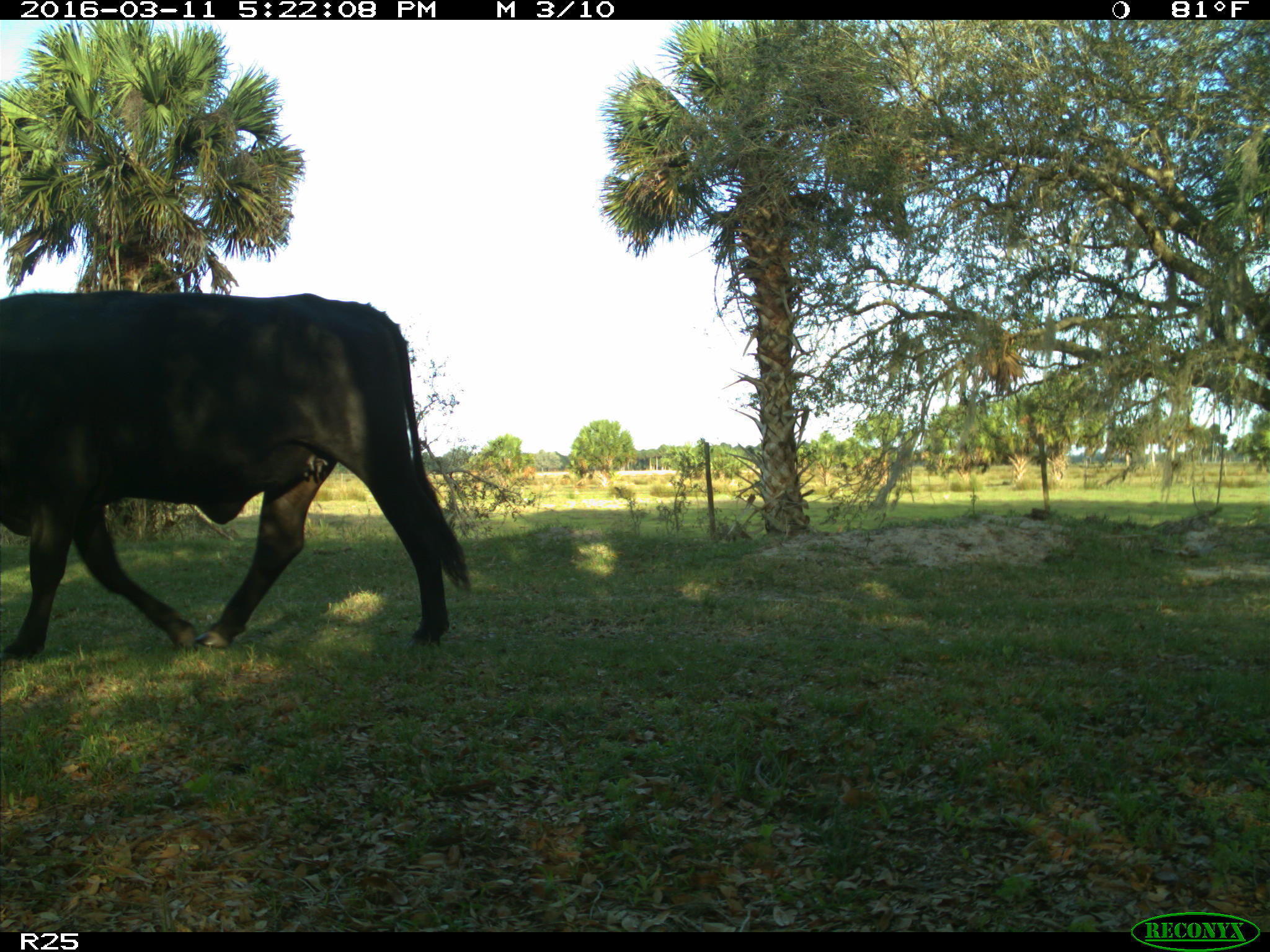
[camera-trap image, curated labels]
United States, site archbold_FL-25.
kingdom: Animalia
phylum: Chordata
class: Mammalia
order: Artiodactyla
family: Bovidae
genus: Bos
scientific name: Bos taurus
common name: domestic cow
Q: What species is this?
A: Bos taurus (domestic cow).